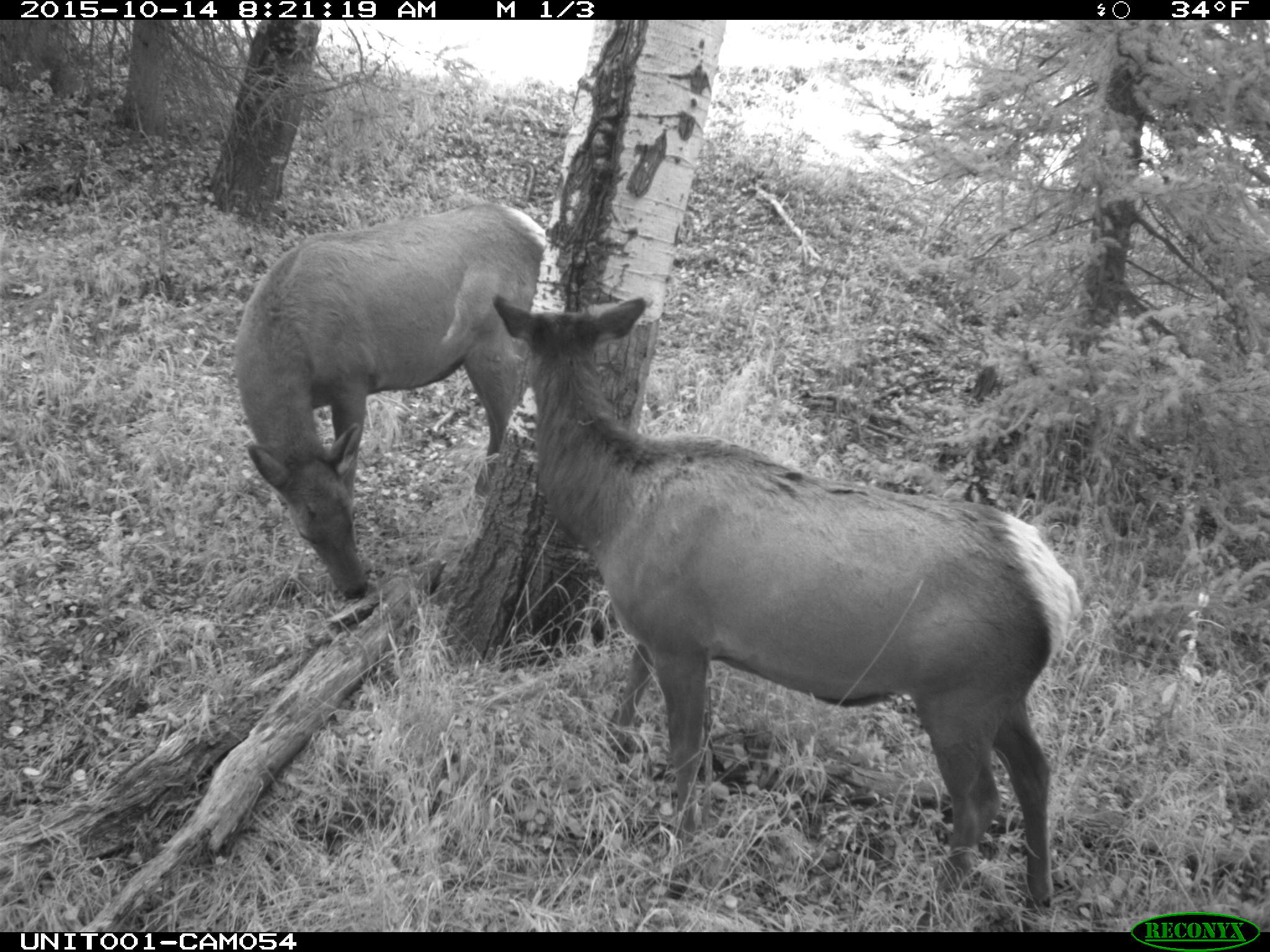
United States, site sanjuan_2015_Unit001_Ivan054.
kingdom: Animalia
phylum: Chordata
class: Mammalia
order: Artiodactyla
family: Cervidae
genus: Cervus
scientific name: Cervus elaphus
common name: red deer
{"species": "Cervus elaphus (red deer)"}